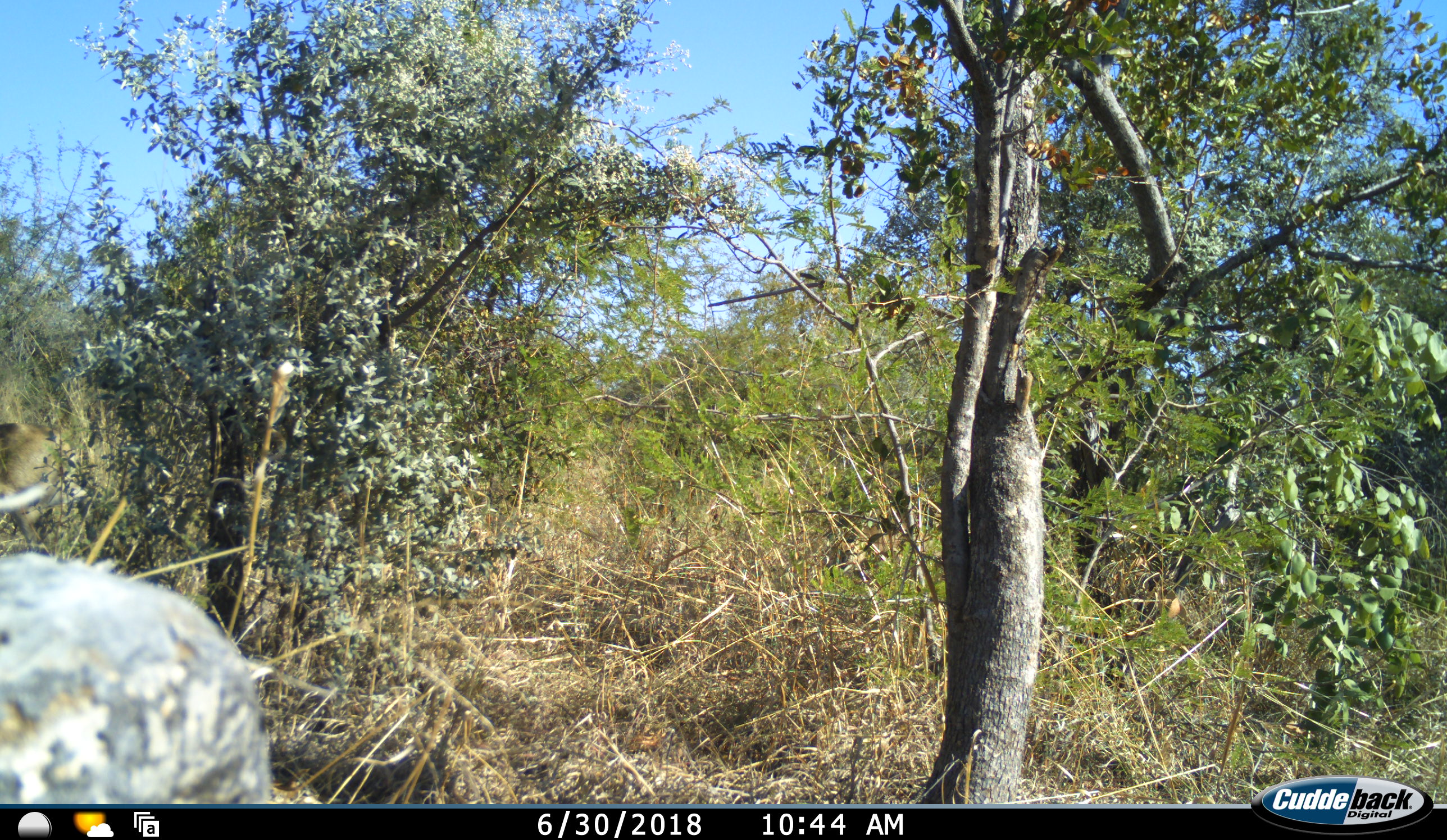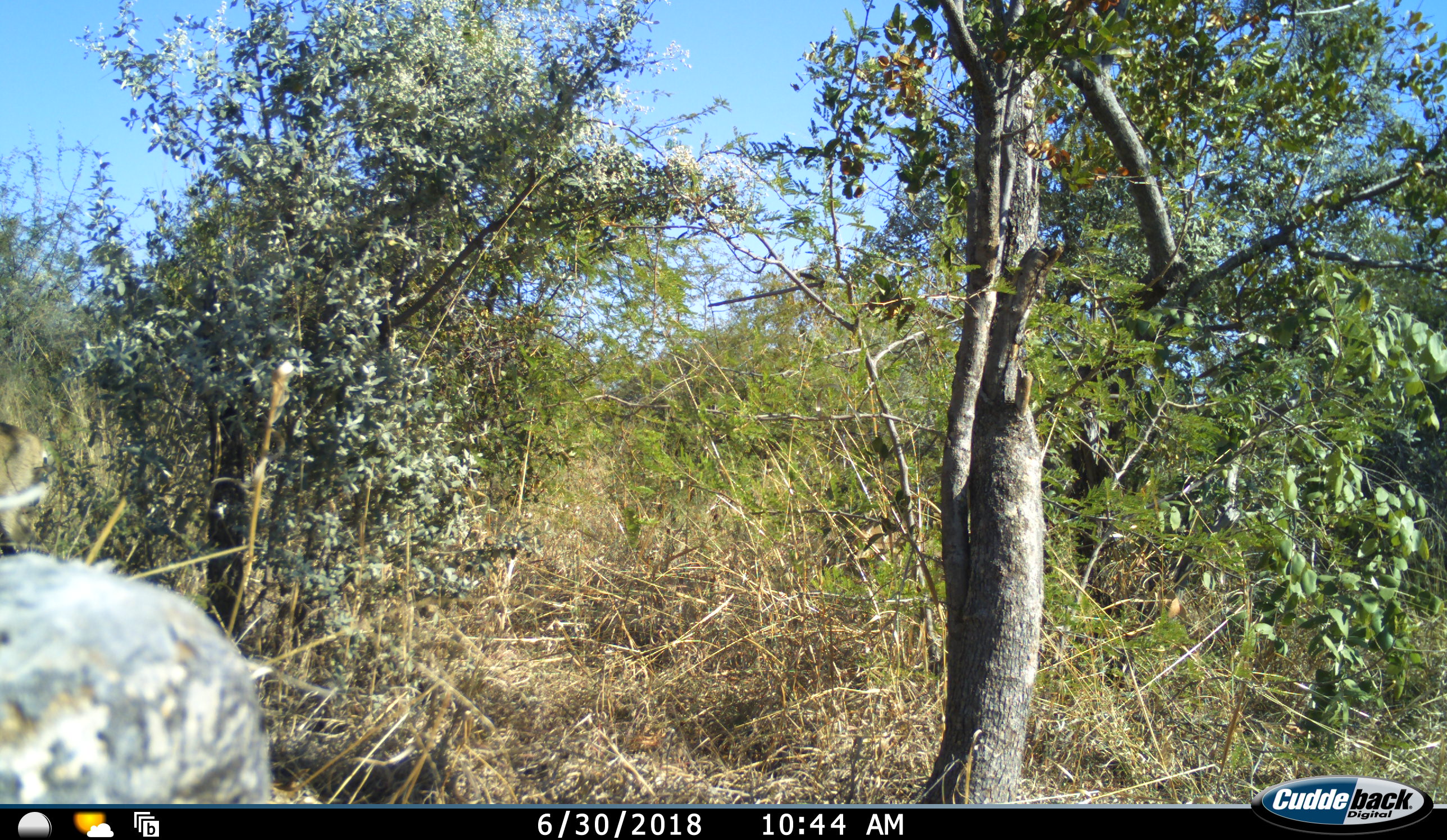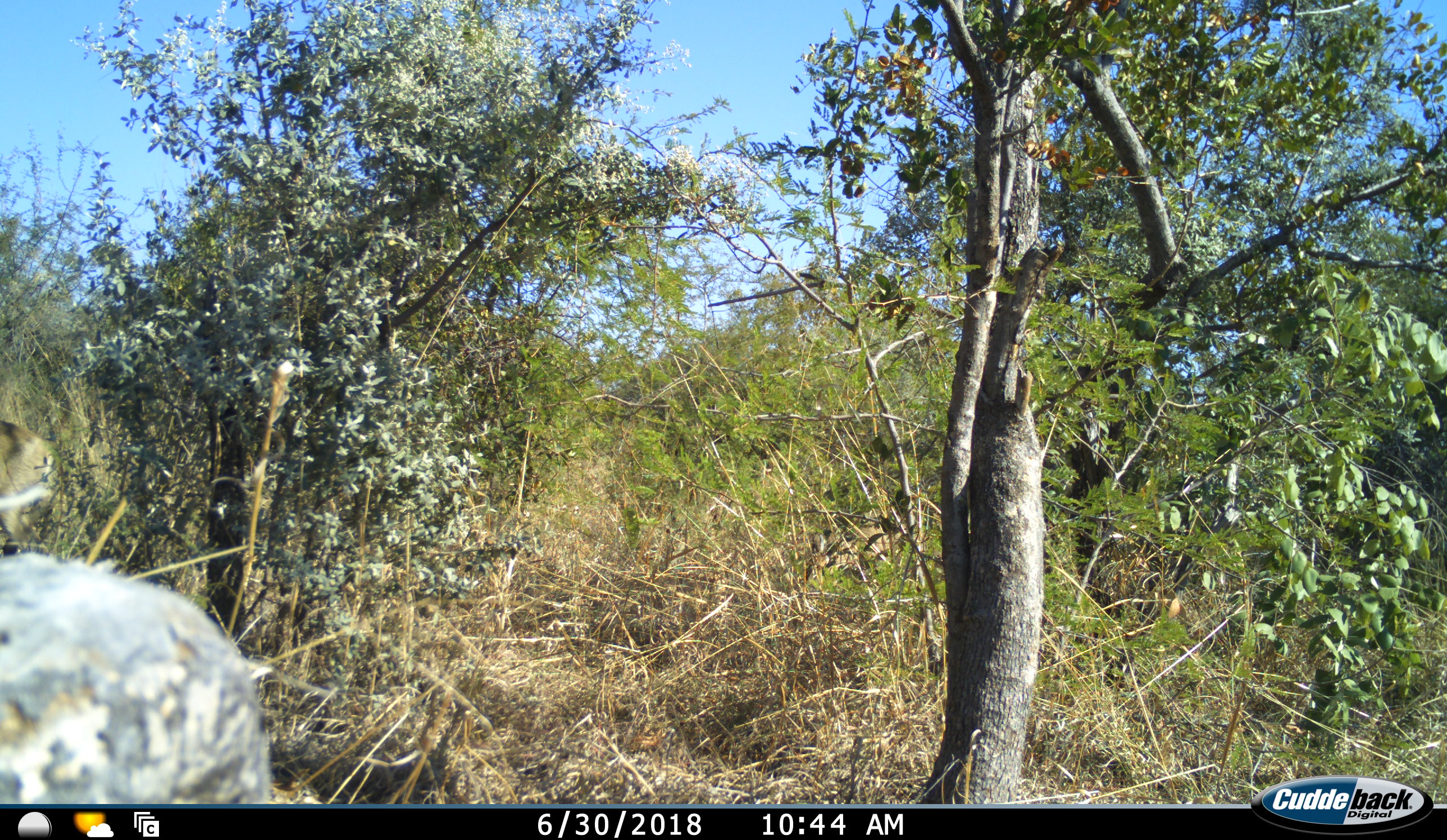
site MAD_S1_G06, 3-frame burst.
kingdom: Animalia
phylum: Chordata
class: Mammalia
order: Artiodactyla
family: Bovidae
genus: Aepyceros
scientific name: Aepyceros melampus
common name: impala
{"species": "impala (Aepyceros melampus)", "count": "2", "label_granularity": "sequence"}